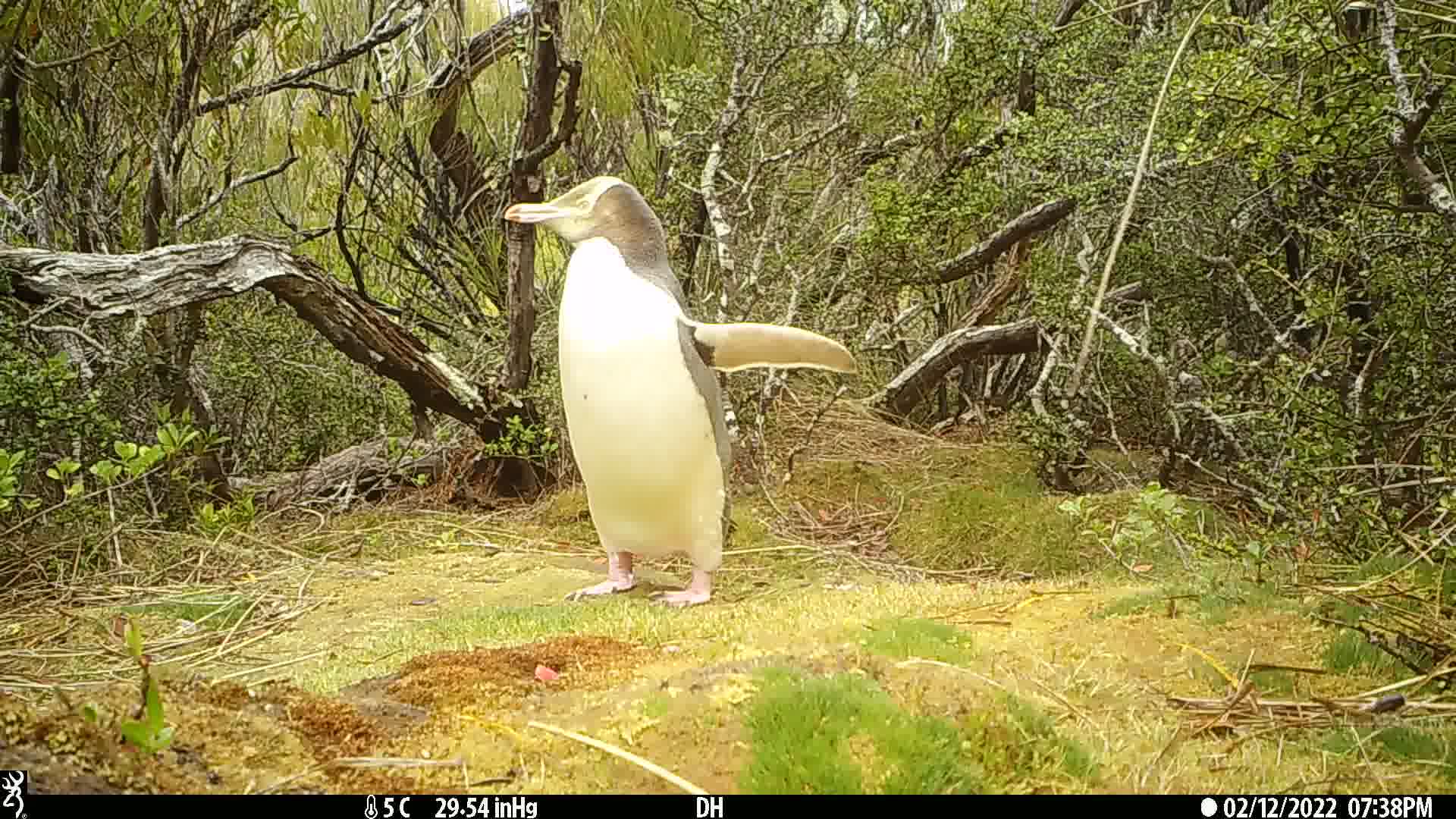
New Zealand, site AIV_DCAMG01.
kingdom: Animalia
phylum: Chordata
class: Aves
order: Sphenisciformes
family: Spheniscidae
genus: Megadyptes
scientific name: Megadyptes antipodes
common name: yellow-eyed penguin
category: yellow eyed penguin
Yellow eyed penguin (yellow-eyed penguin) (Megadyptes antipodes).